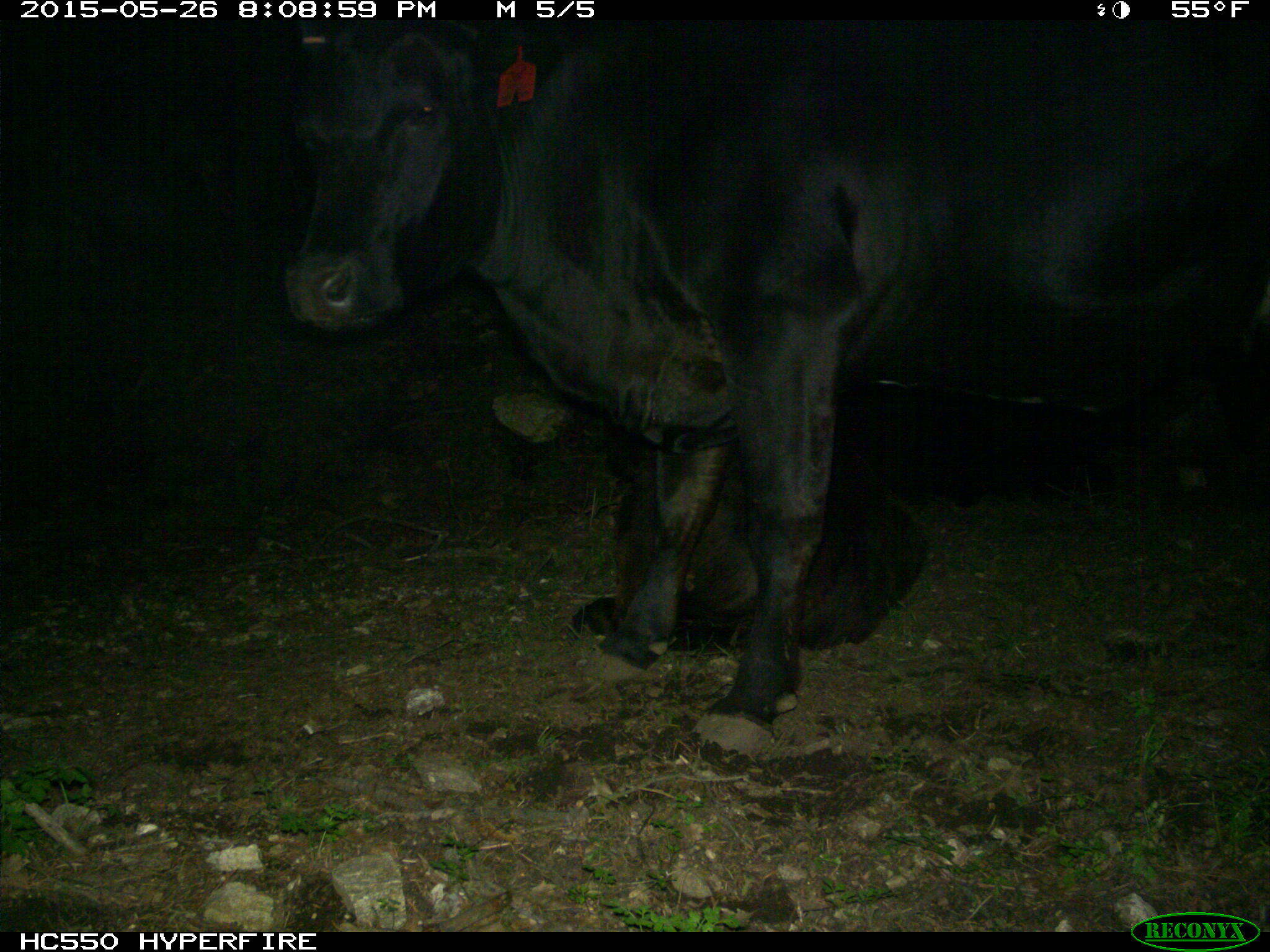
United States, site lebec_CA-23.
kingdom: Animalia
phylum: Chordata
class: Mammalia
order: Artiodactyla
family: Bovidae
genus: Bos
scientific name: Bos taurus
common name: domestic cow